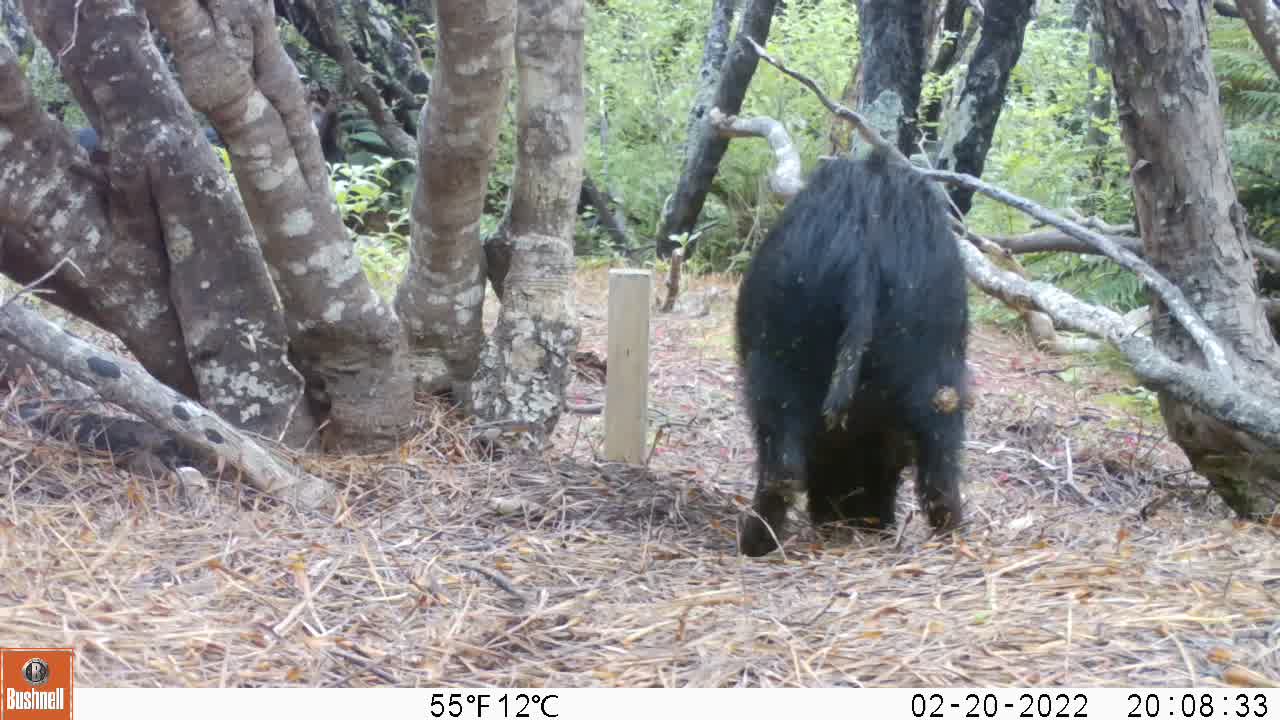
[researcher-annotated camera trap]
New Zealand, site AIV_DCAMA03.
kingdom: Animalia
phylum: Chordata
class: Mammalia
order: Artiodactyla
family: Suidae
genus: Sus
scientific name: Sus scrofa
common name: pig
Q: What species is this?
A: Pig (Sus scrofa).